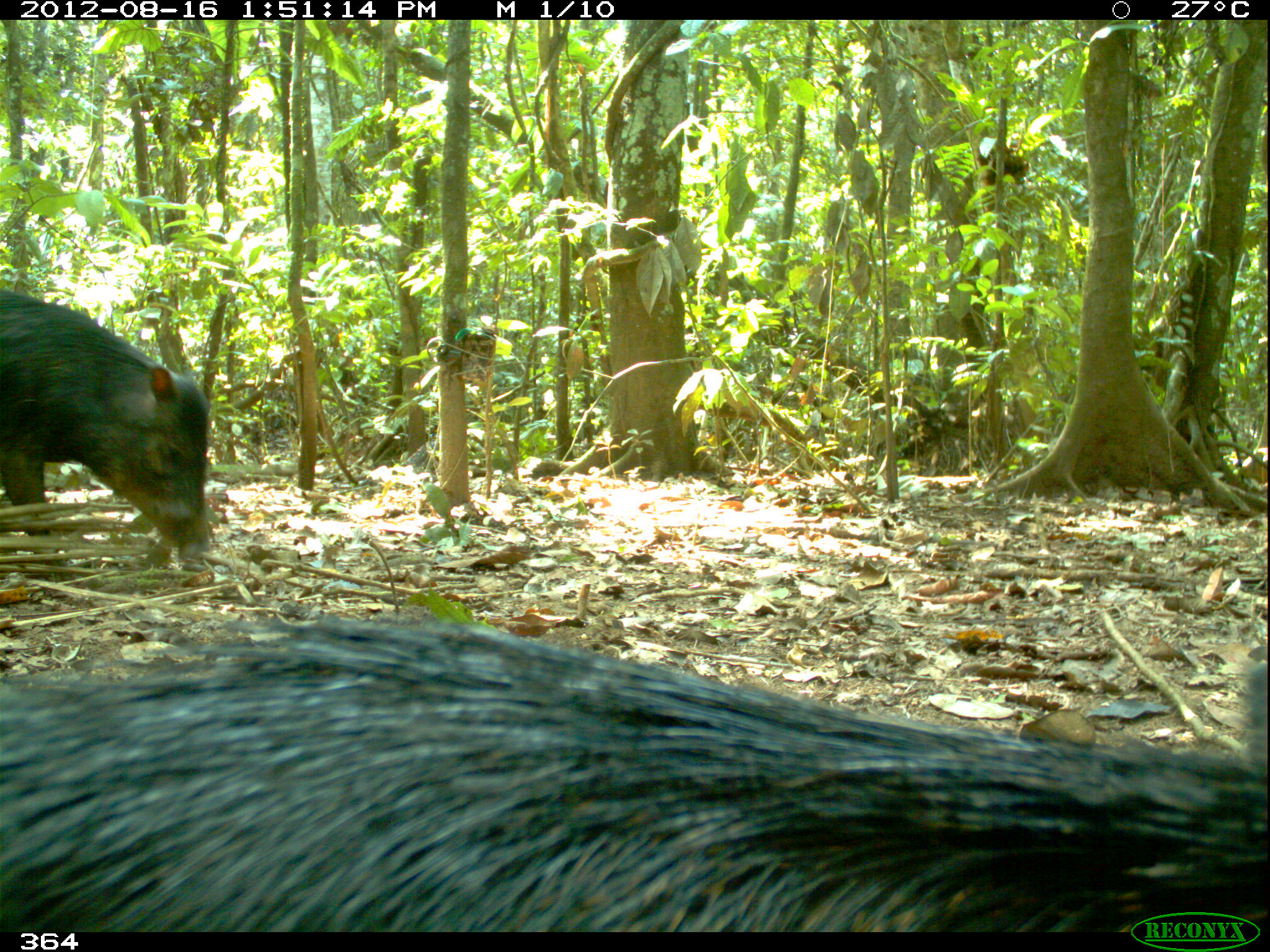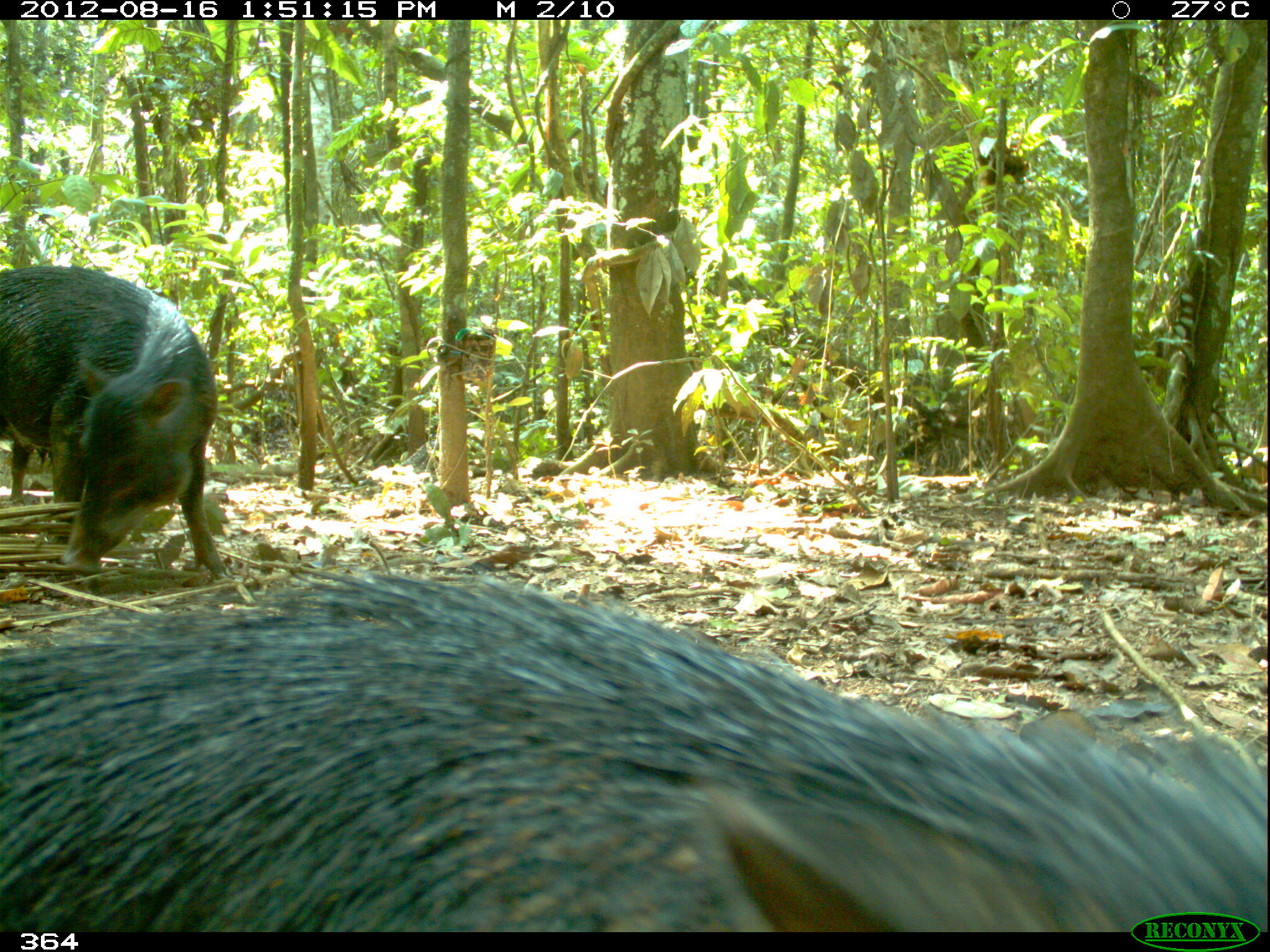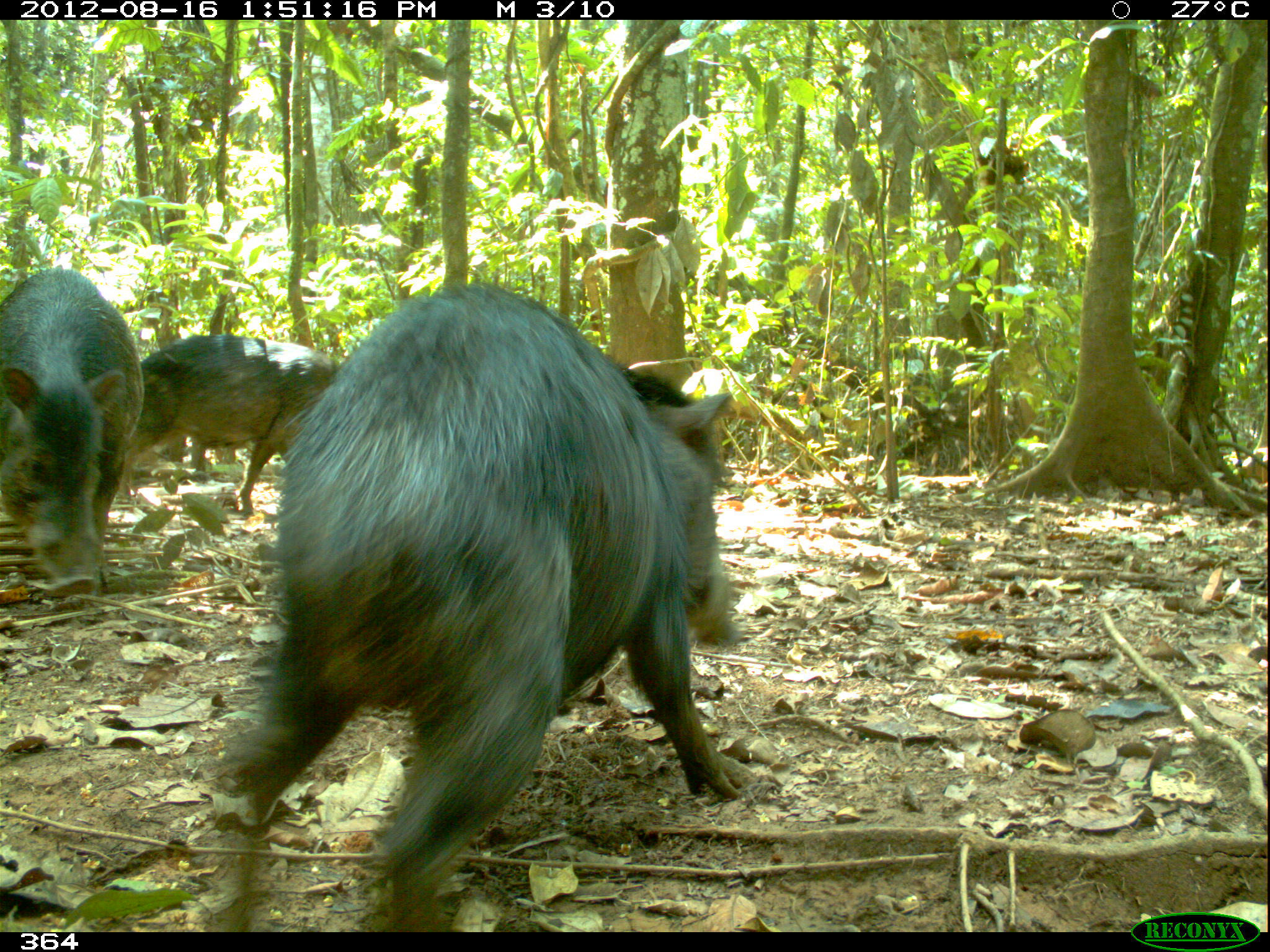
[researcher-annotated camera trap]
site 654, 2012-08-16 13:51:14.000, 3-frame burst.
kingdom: Animalia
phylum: Chordata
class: Mammalia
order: Artiodactyla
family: Tayassuidae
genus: Tayassu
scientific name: Tayassu pecari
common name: white-lipped peccary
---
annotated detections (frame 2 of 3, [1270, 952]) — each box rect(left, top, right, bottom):
tayassu pecari: rect(0, 554, 1270, 932); rect(0, 266, 231, 578)